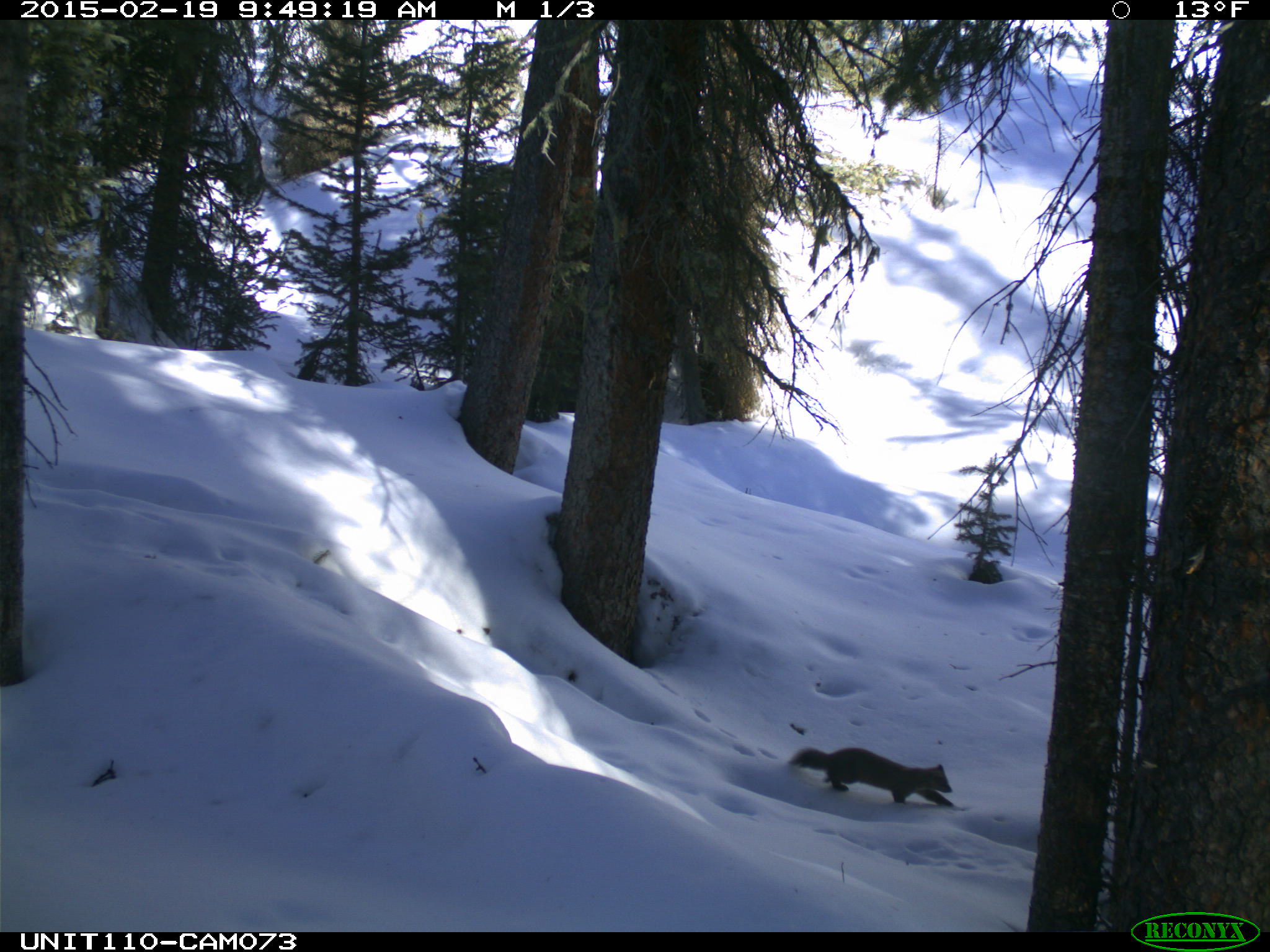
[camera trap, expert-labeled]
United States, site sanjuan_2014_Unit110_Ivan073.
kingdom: Animalia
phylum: Chordata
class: Mammalia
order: Carnivora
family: Mustelidae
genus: Martes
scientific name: Martes americana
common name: american marten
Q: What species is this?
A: Martes americana (american marten).